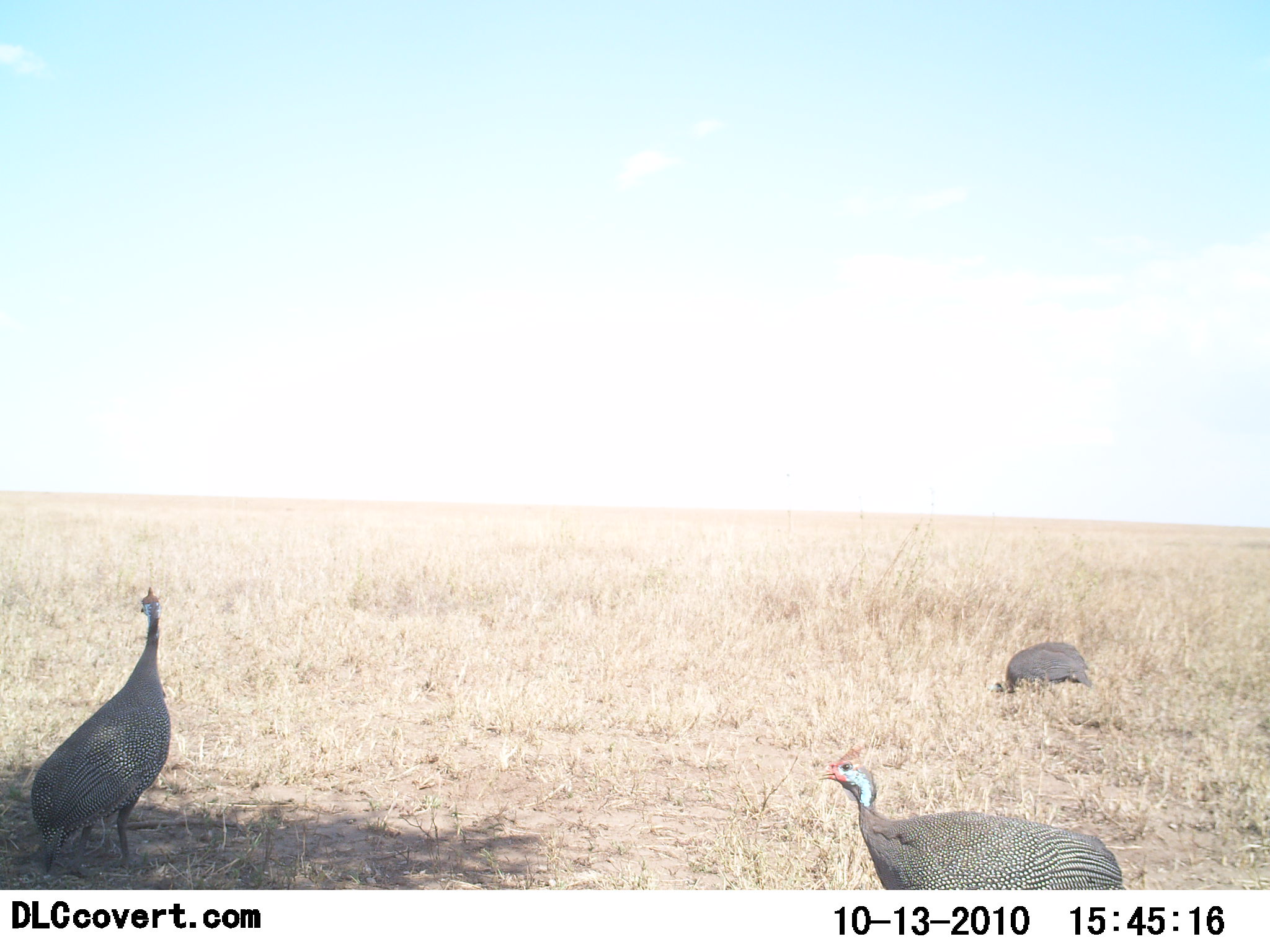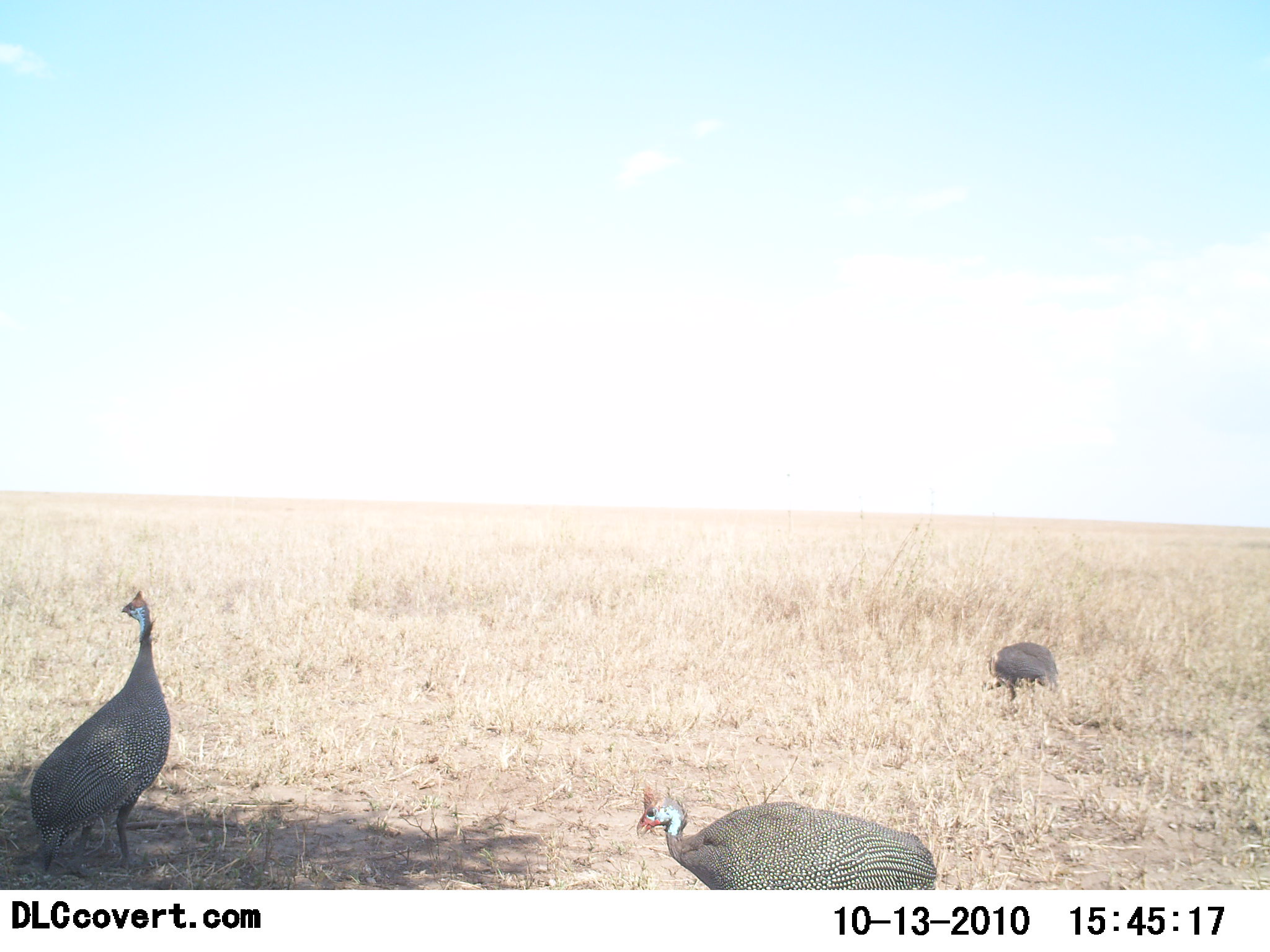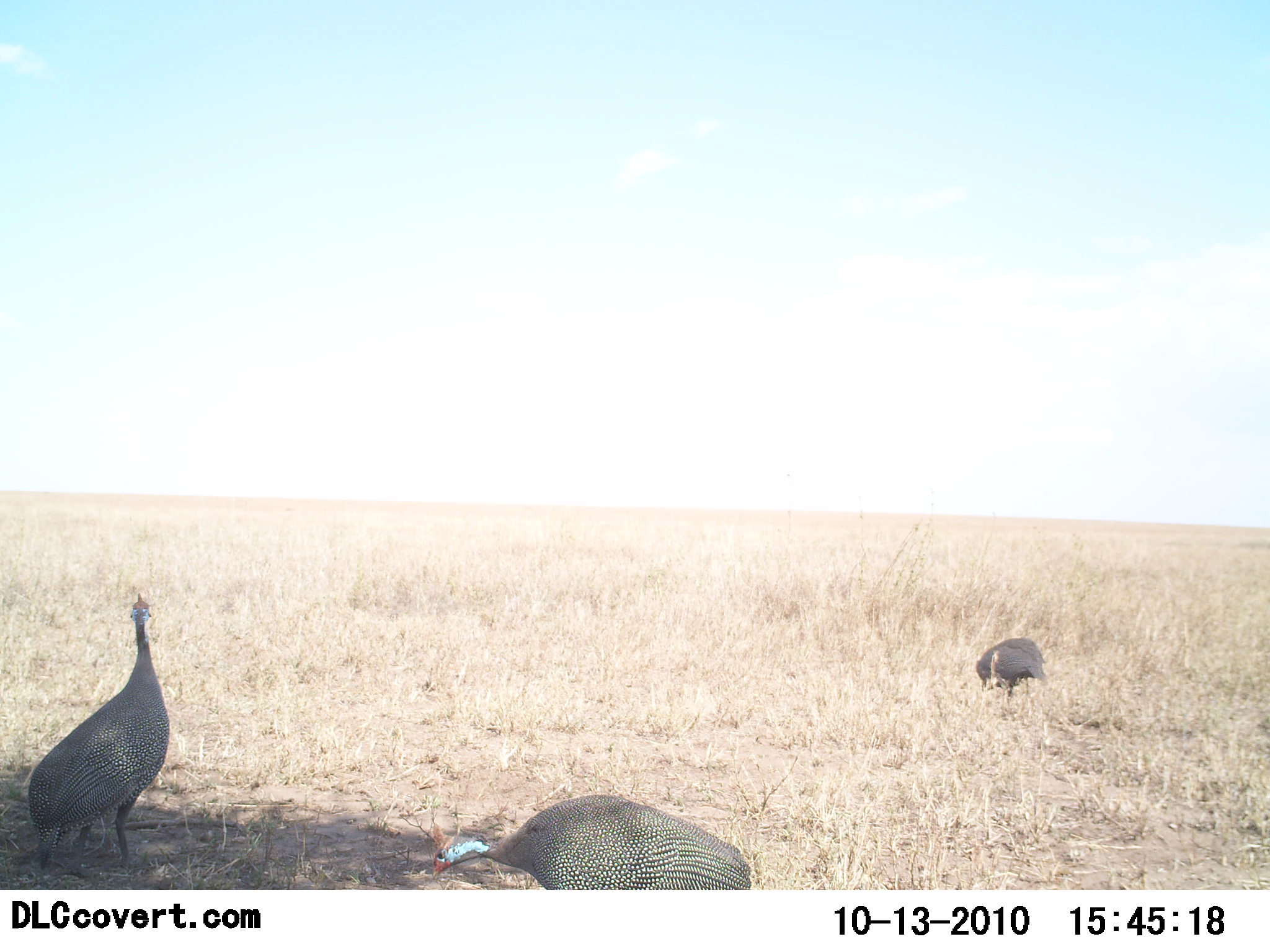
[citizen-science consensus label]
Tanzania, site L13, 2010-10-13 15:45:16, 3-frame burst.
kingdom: Animalia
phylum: Chordata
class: Aves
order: Galliformes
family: Numididae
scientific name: Numididae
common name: guinea fowl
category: guineafowl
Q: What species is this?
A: Guineafowl (guinea fowl) (Numididae).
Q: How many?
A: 3.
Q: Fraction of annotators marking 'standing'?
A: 67%.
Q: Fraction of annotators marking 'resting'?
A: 0%.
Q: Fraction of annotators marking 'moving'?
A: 48%.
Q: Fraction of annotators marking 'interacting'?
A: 0%.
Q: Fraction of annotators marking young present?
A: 0%.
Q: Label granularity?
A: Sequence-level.